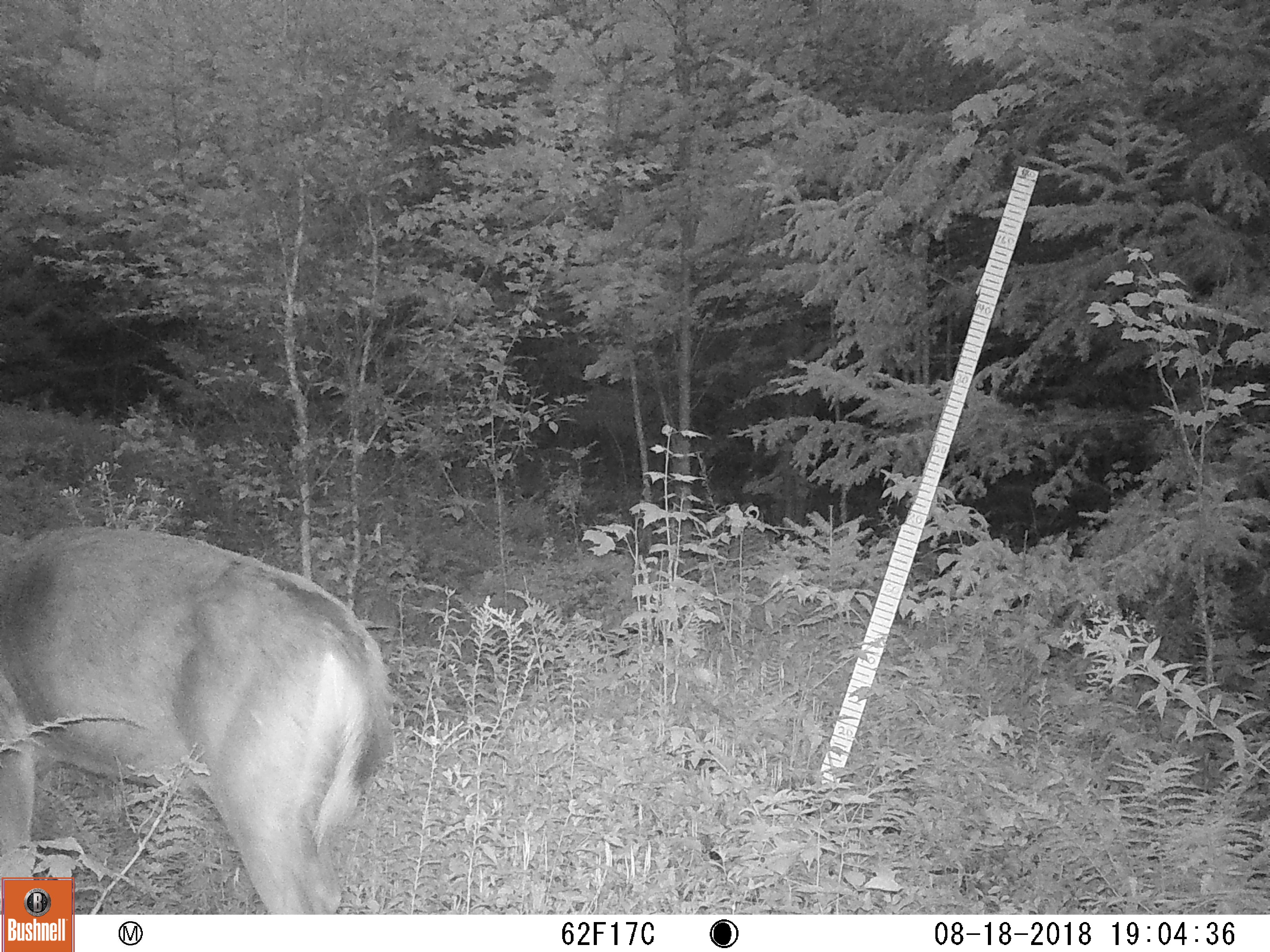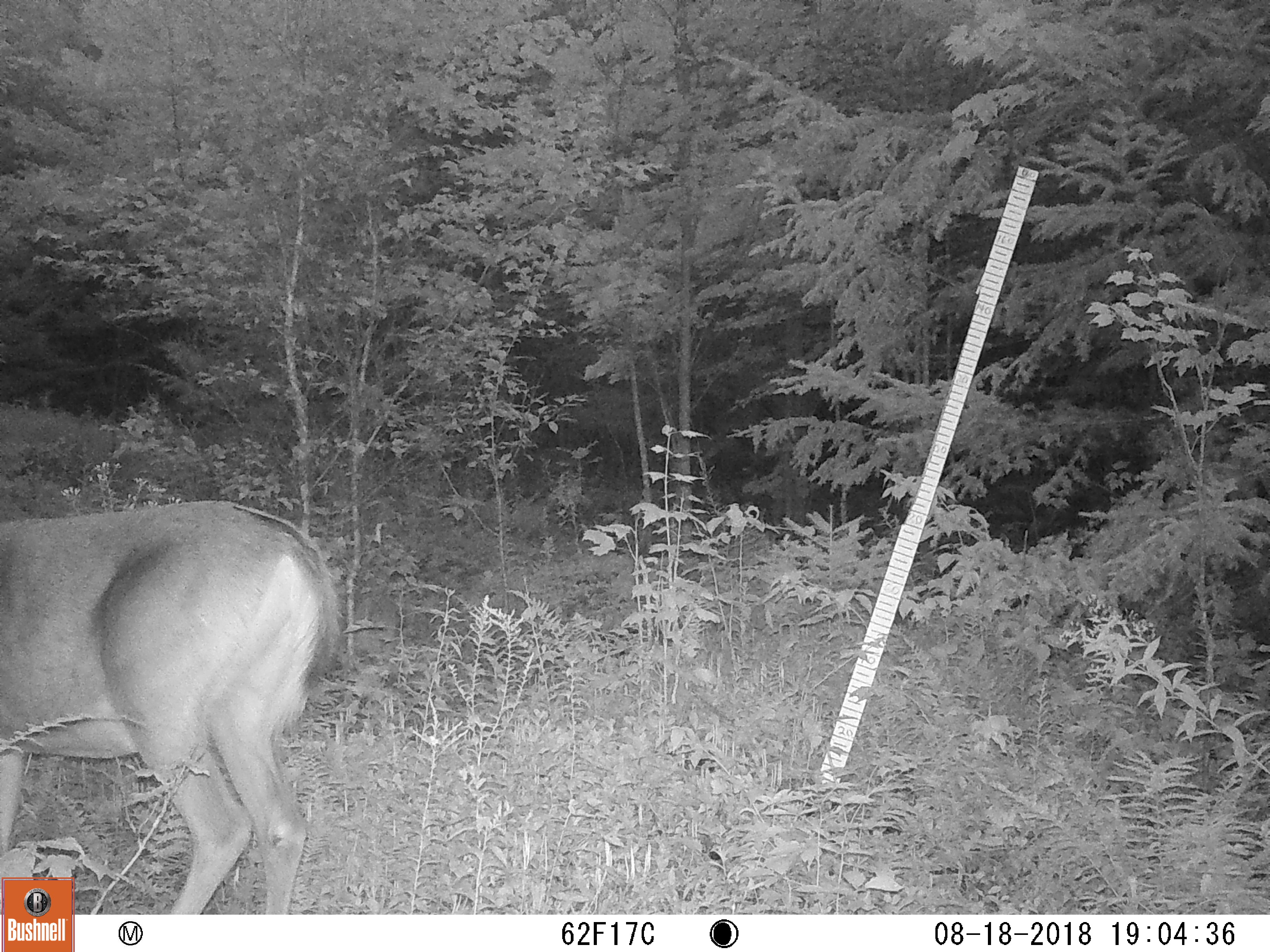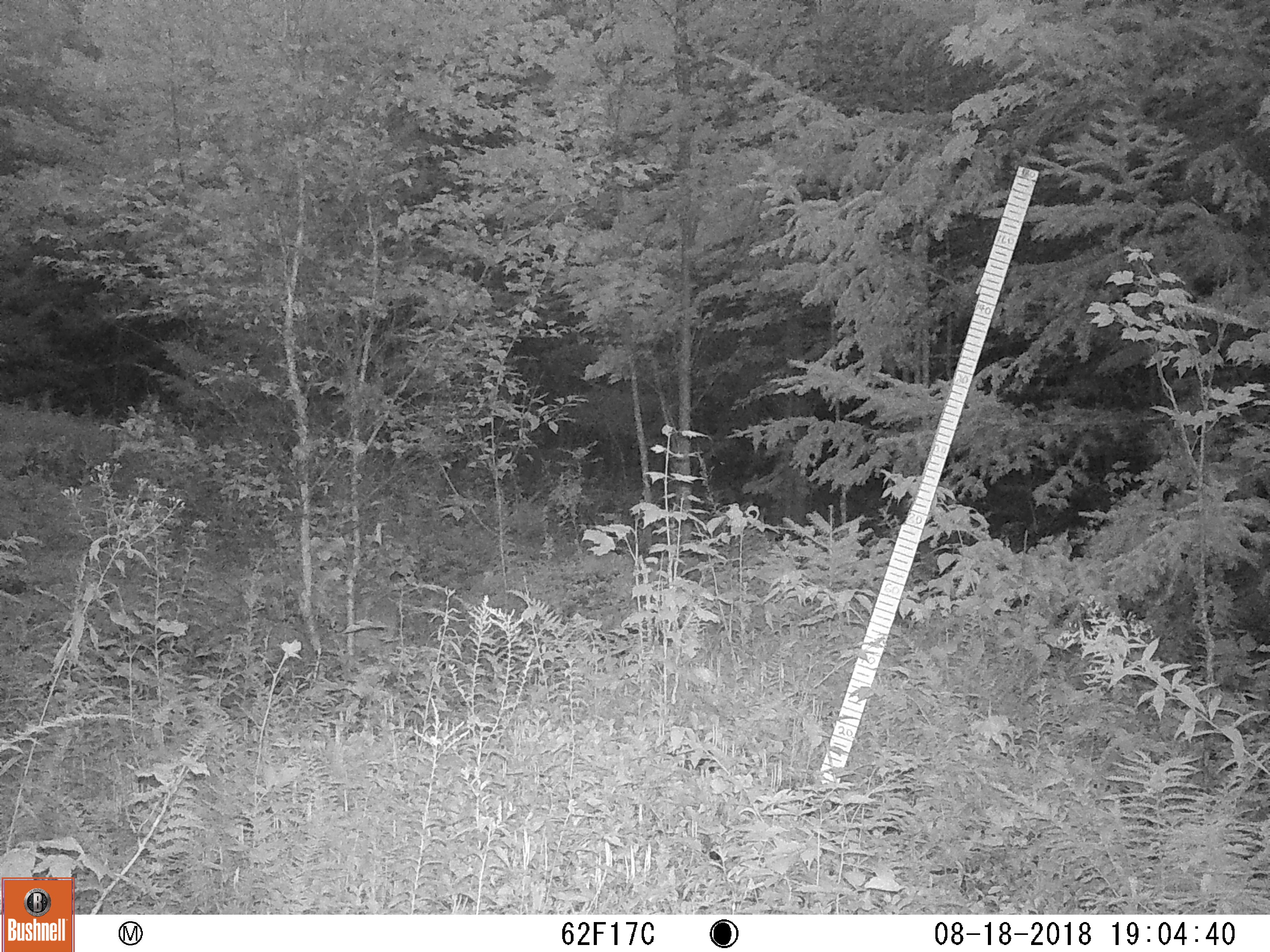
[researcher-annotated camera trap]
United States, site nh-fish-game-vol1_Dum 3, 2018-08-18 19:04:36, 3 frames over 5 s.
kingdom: Animalia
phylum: Chordata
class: Mammalia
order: Artiodactyla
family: Cervidae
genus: Odocoileus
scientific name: Odocoileus virginianus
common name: white-tailed deer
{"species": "white-tailed deer (Odocoileus virginianus)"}